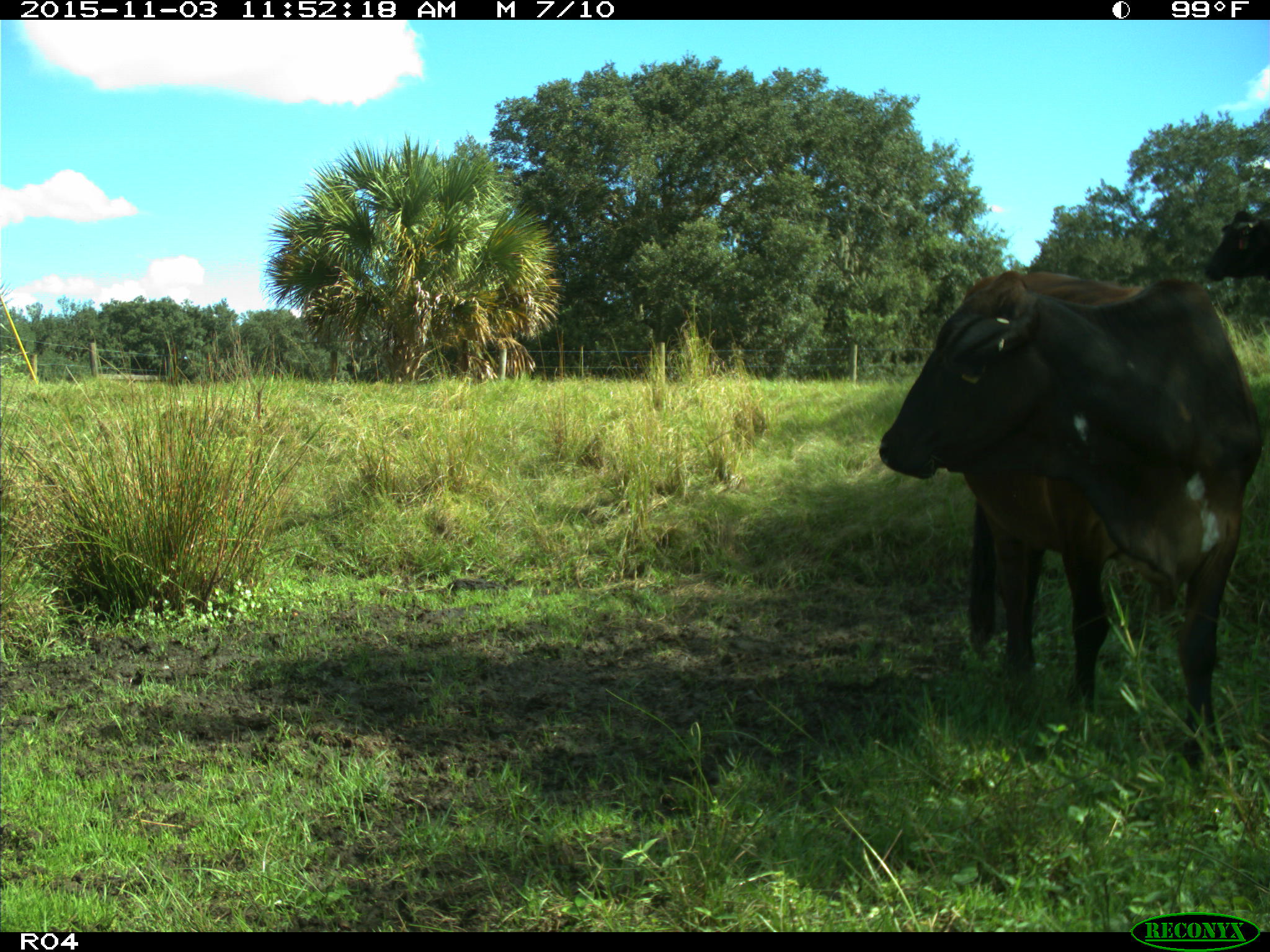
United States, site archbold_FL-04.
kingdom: Animalia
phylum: Chordata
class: Mammalia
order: Artiodactyla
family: Bovidae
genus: Bos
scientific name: Bos taurus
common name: domestic cow